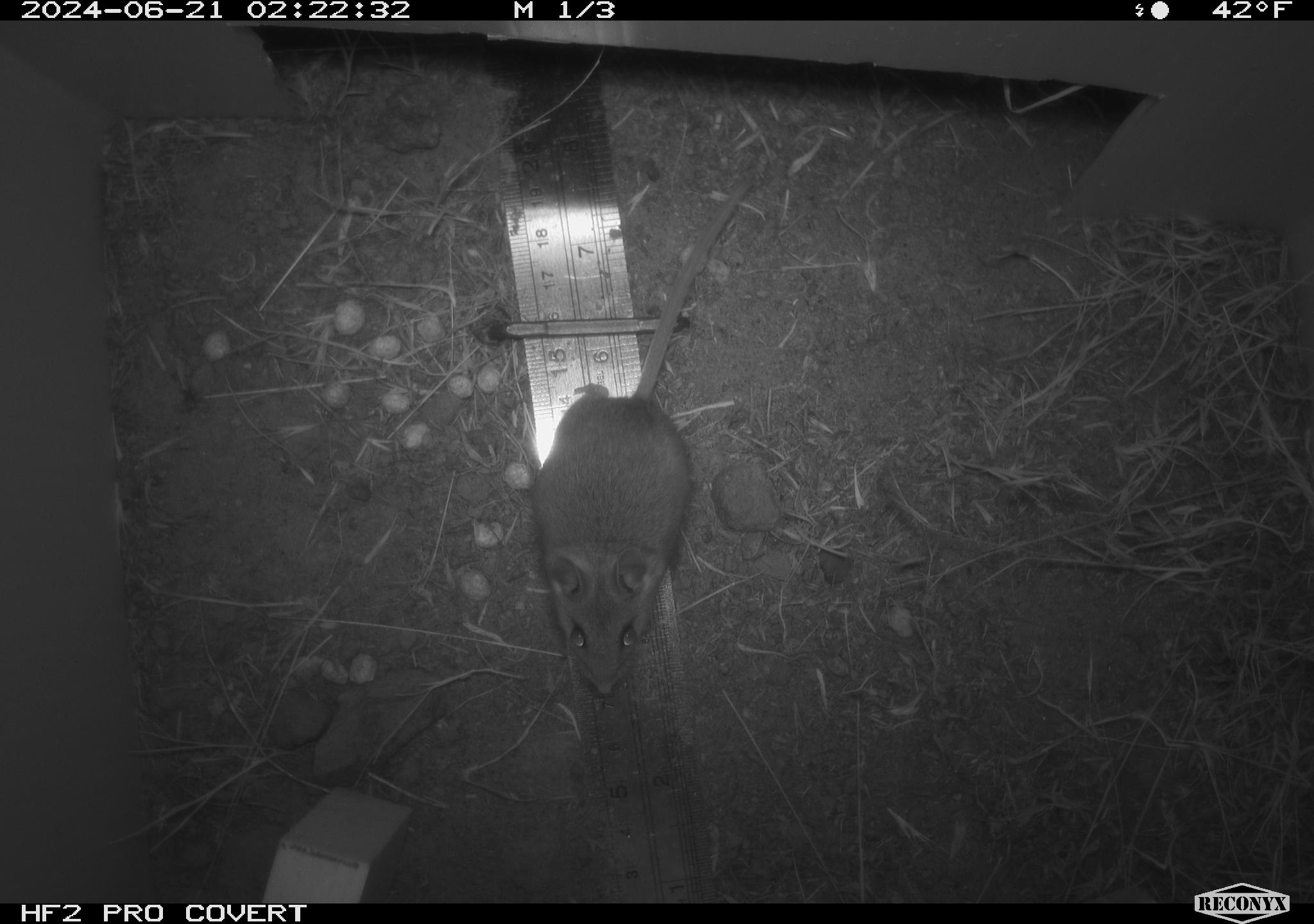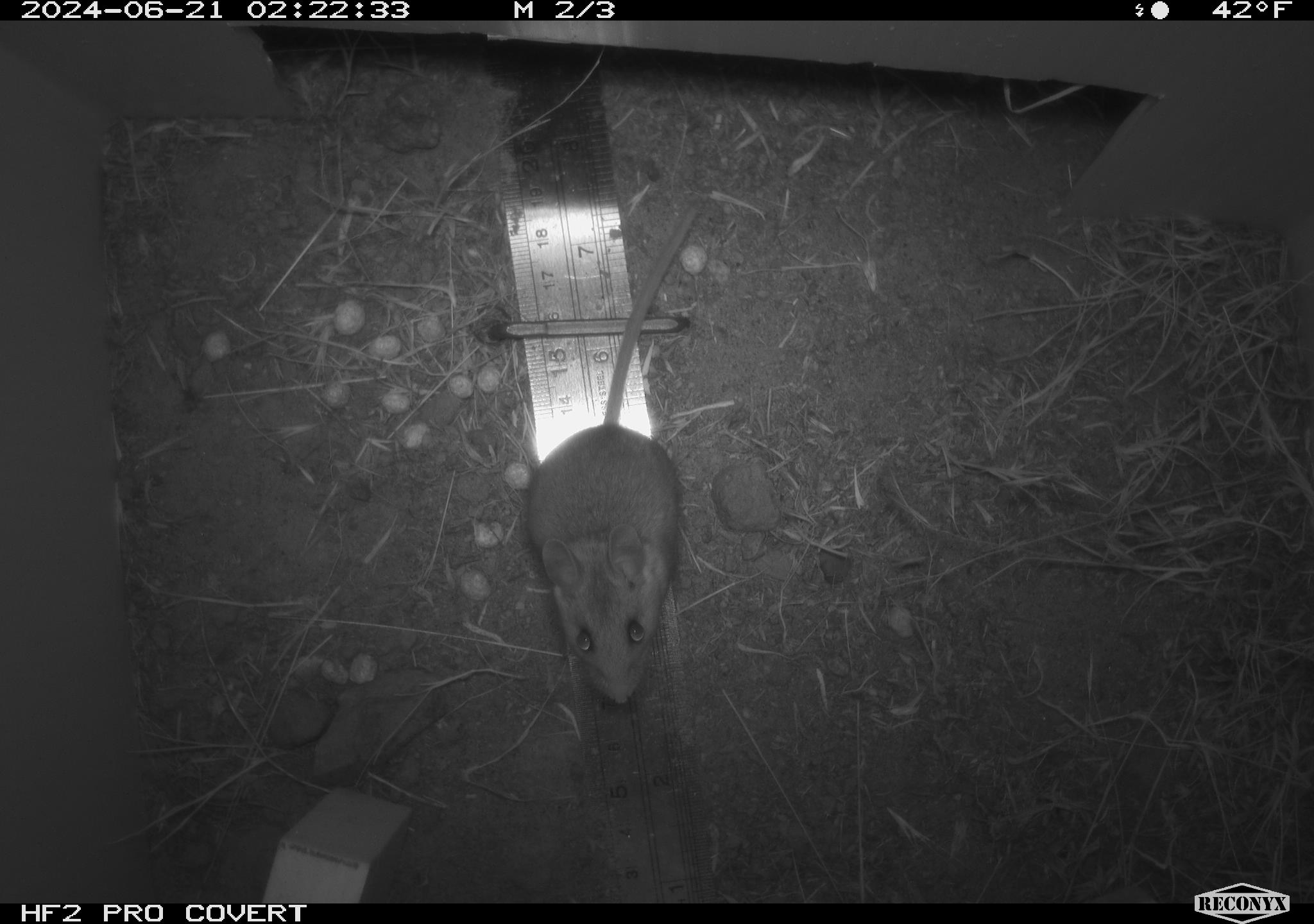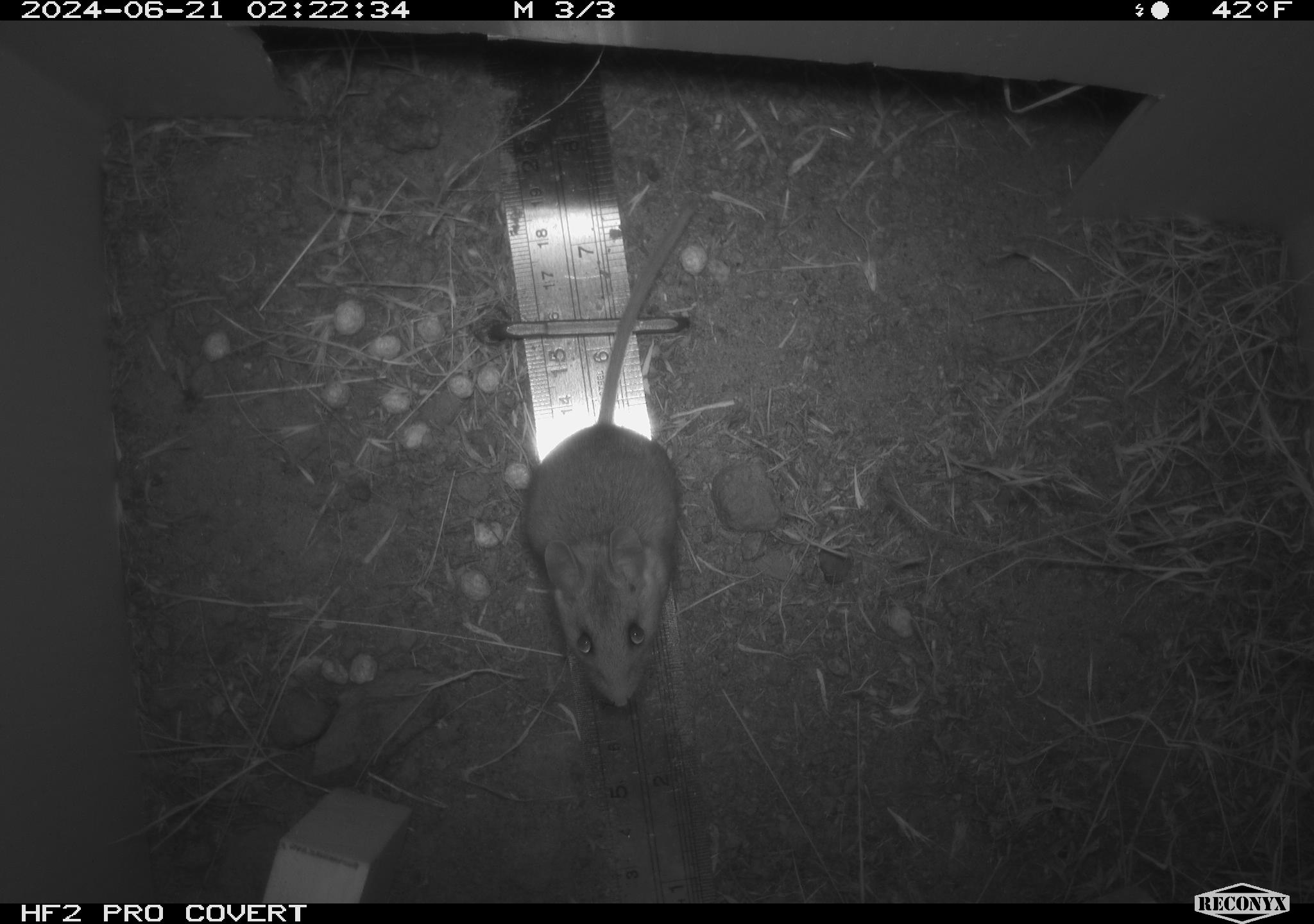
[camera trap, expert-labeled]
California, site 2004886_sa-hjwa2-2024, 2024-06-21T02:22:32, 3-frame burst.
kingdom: Animalia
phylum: Chordata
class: Mammalia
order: Rodentia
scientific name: Rodentia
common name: rodent